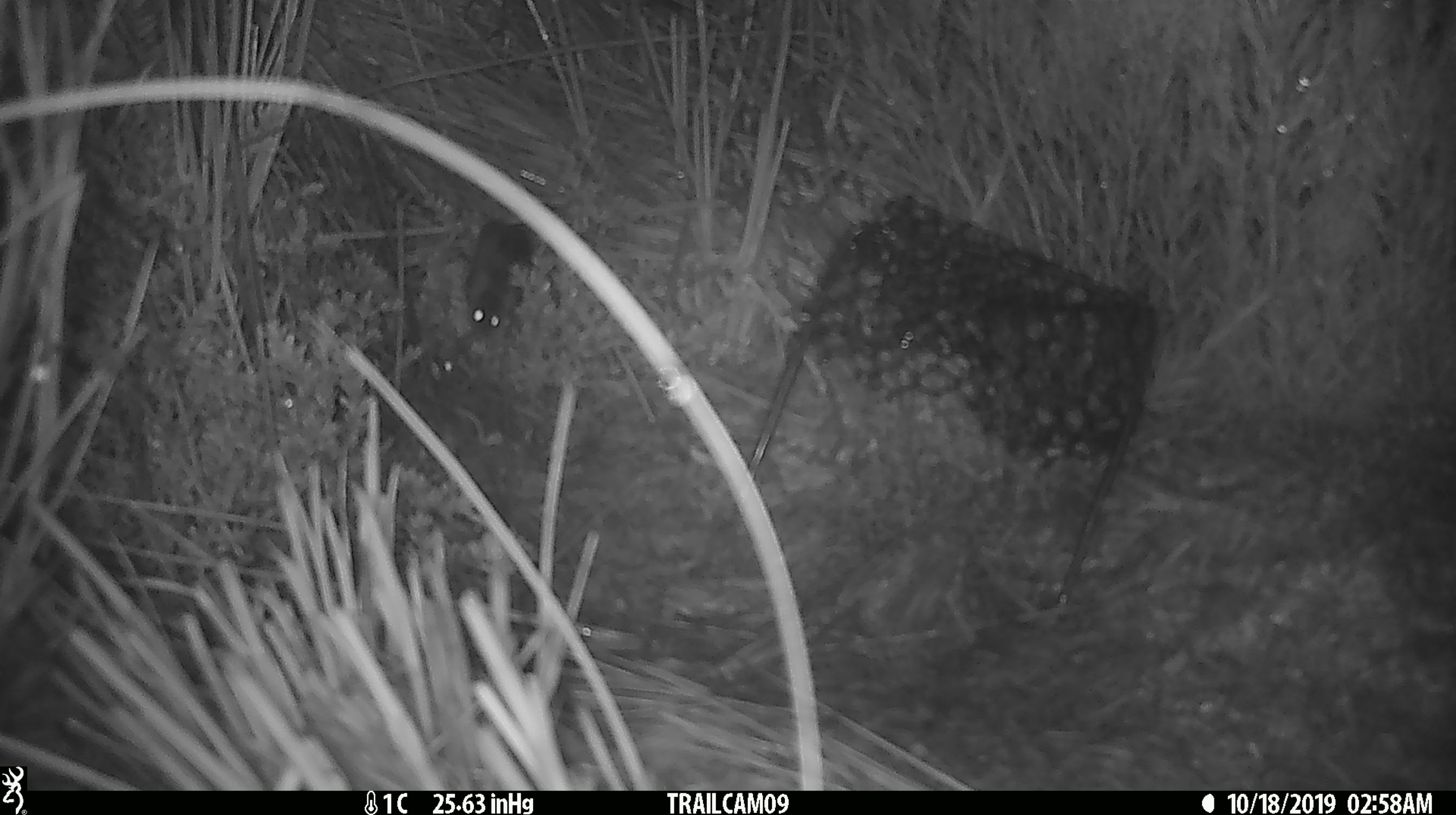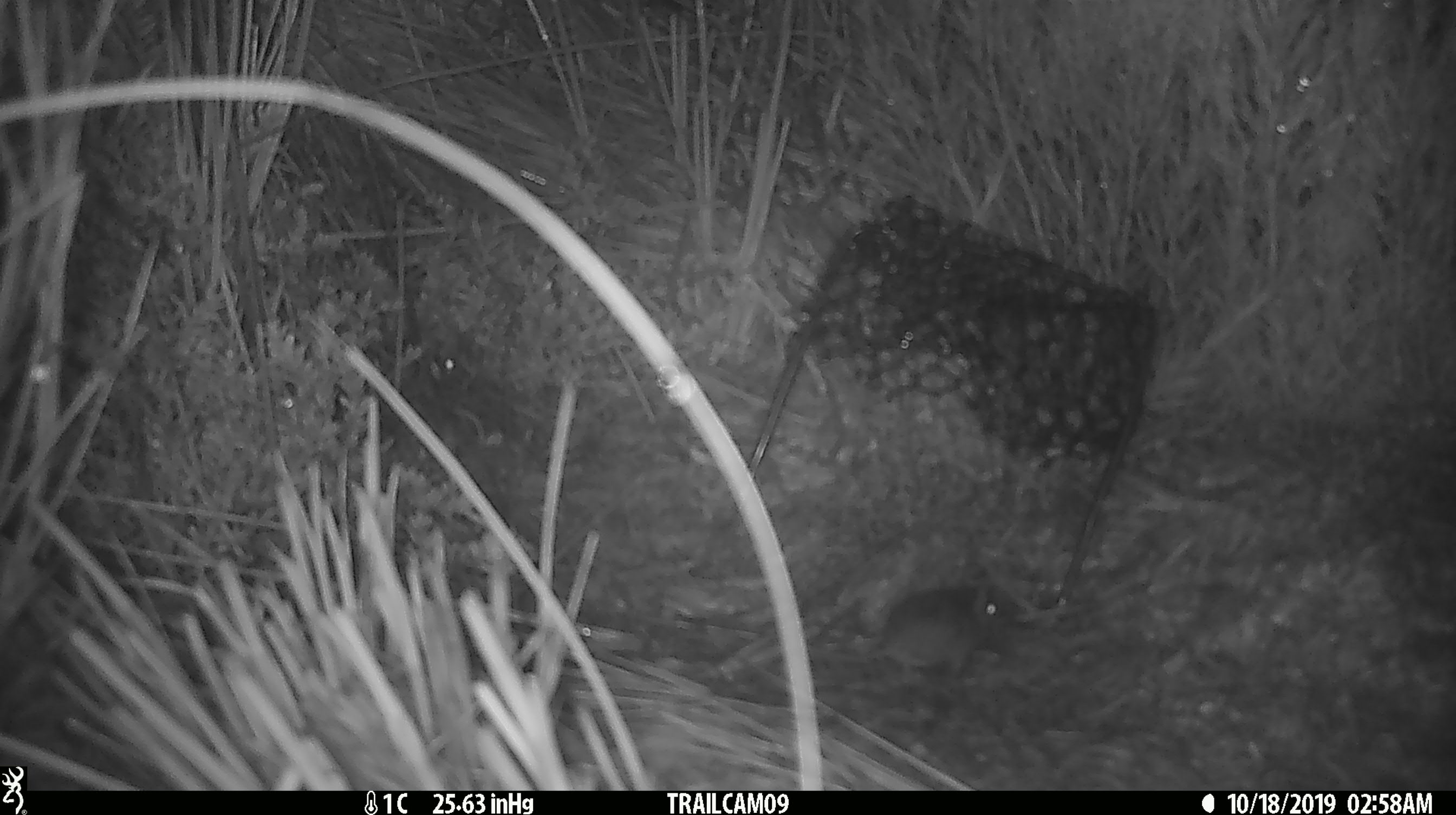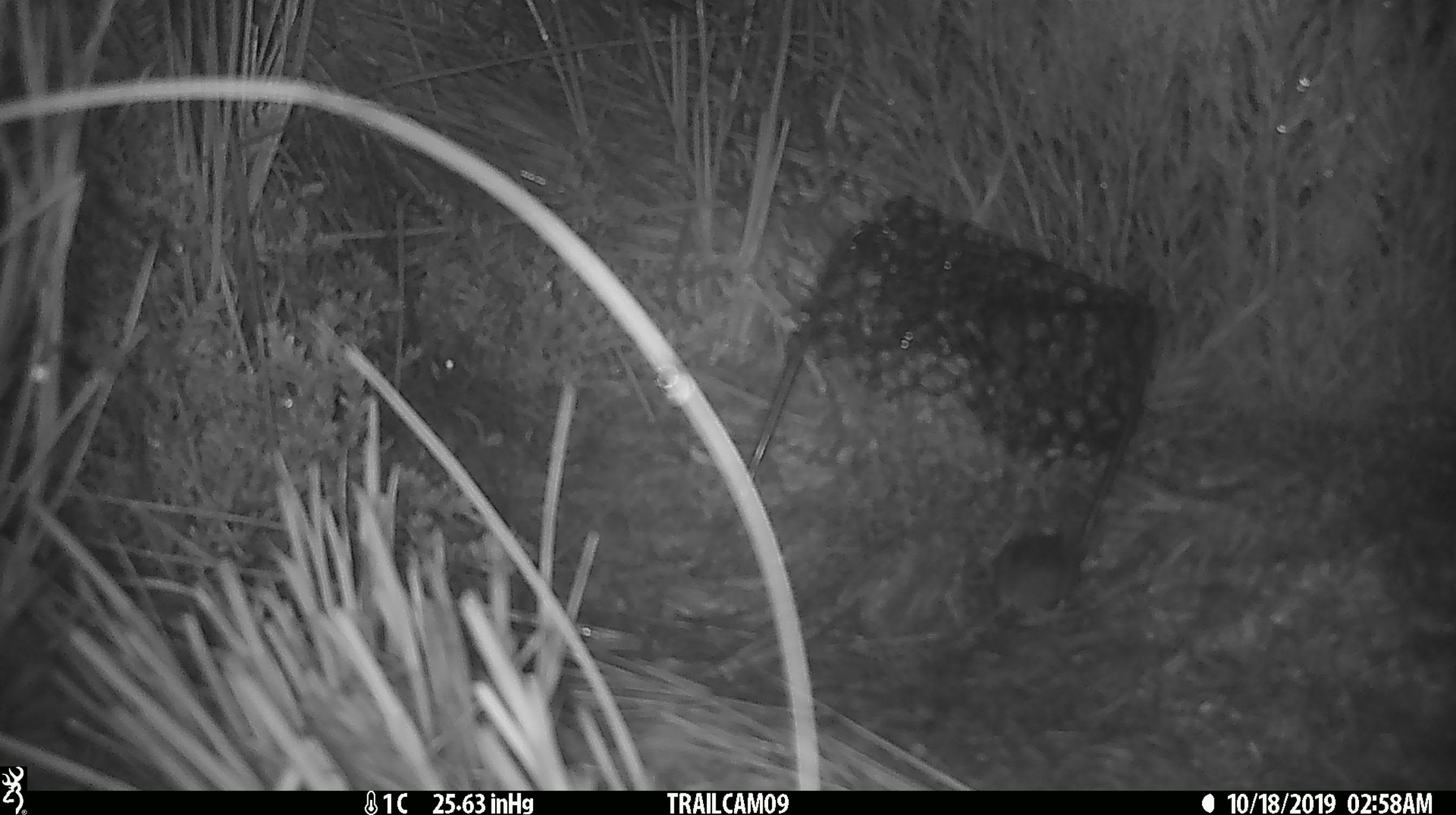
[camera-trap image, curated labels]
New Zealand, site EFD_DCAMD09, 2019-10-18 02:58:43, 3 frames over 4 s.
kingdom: Animalia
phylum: Chordata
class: Mammalia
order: Rodentia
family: Muridae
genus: Mus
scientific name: Mus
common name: mouse